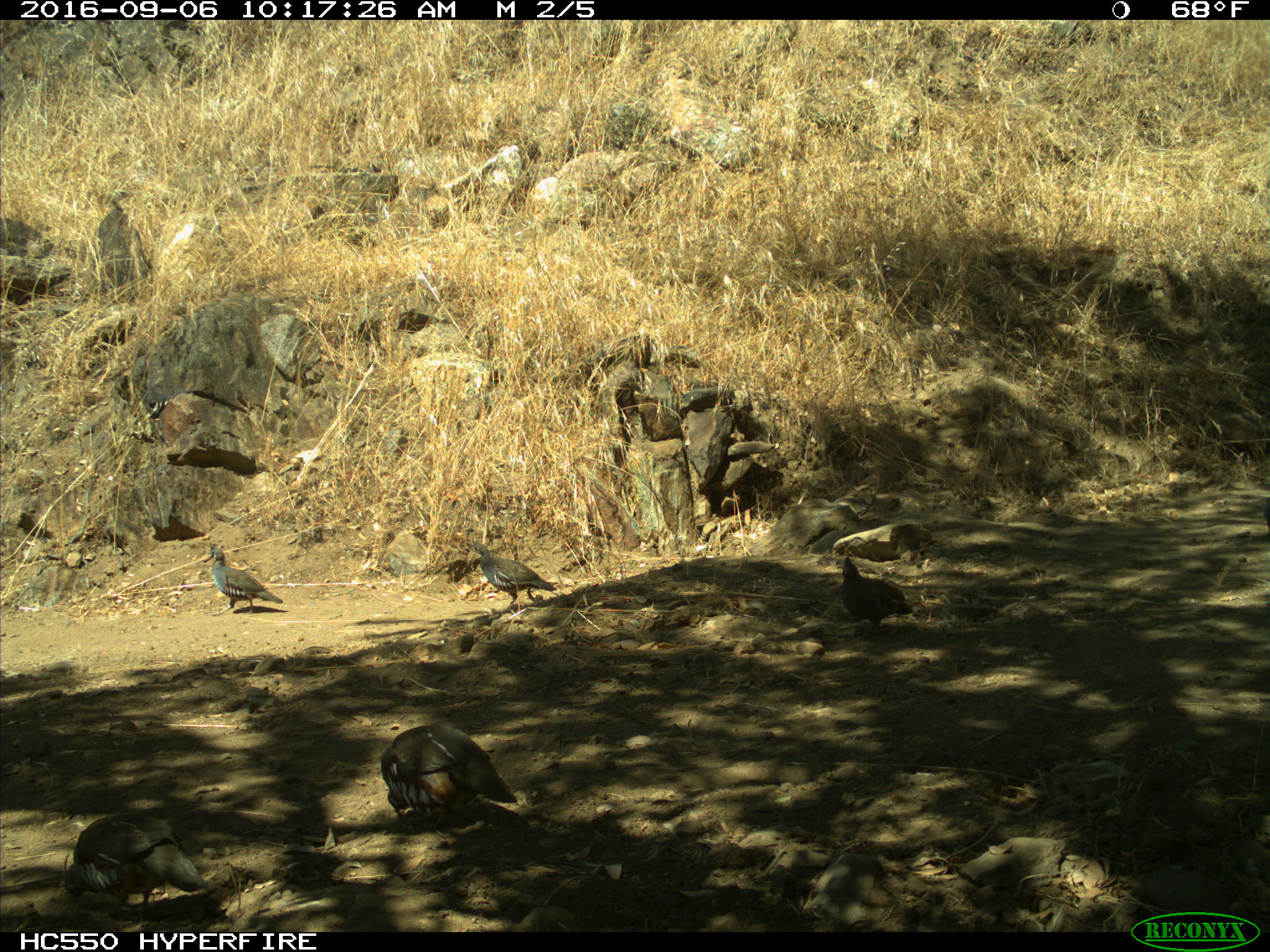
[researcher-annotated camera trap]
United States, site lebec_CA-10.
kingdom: Animalia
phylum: Chordata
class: Aves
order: Galliformes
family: Odontophoridae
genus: Callipepla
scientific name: Callipepla californica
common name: california quail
Callipepla californica (california quail).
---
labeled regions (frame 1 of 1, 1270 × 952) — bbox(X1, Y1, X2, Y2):
animal: bbox(64, 813, 208, 926); bbox(379, 726, 518, 824); bbox(835, 555, 915, 637); bbox(464, 540, 557, 609); bbox(207, 548, 283, 617)